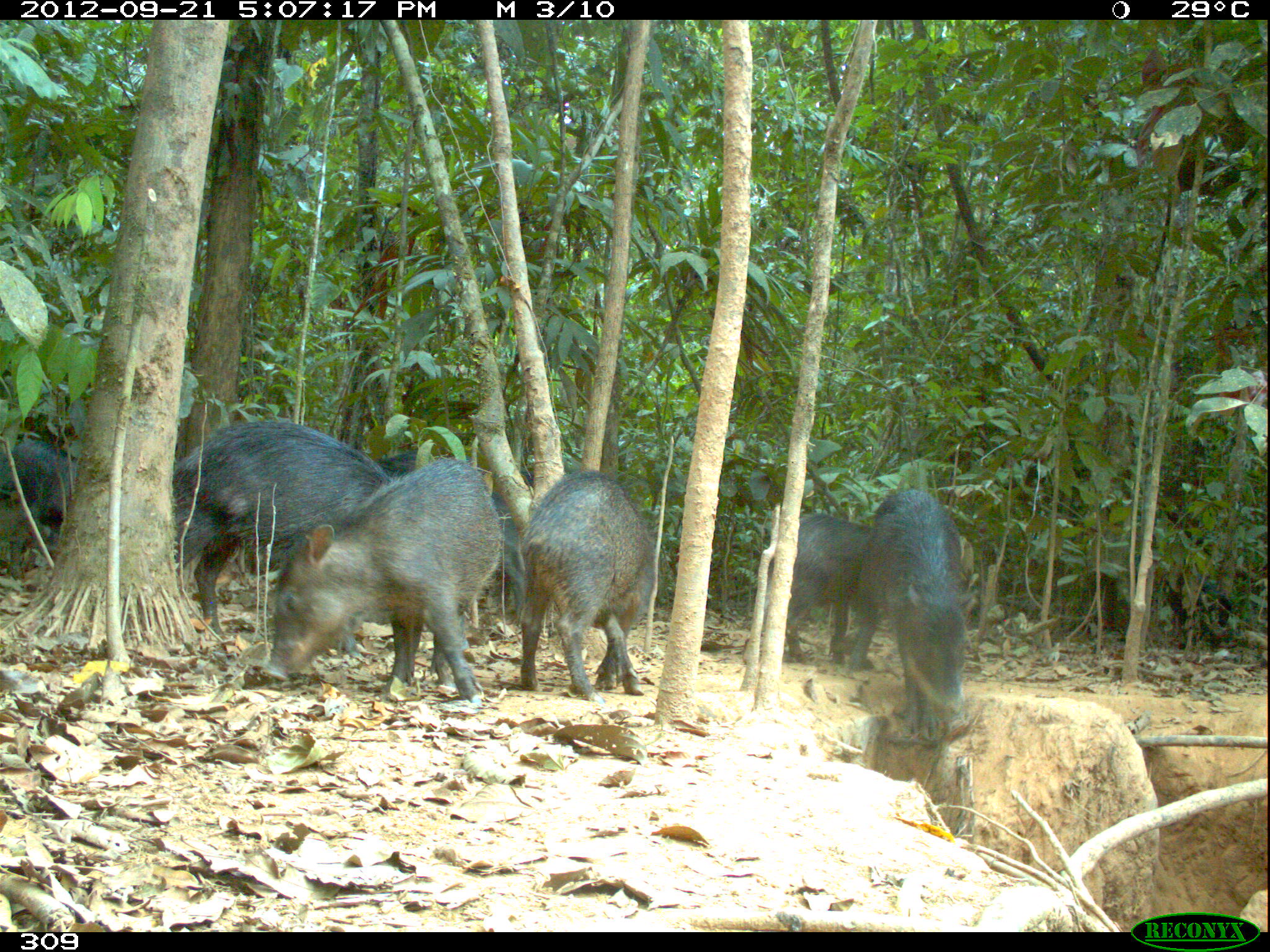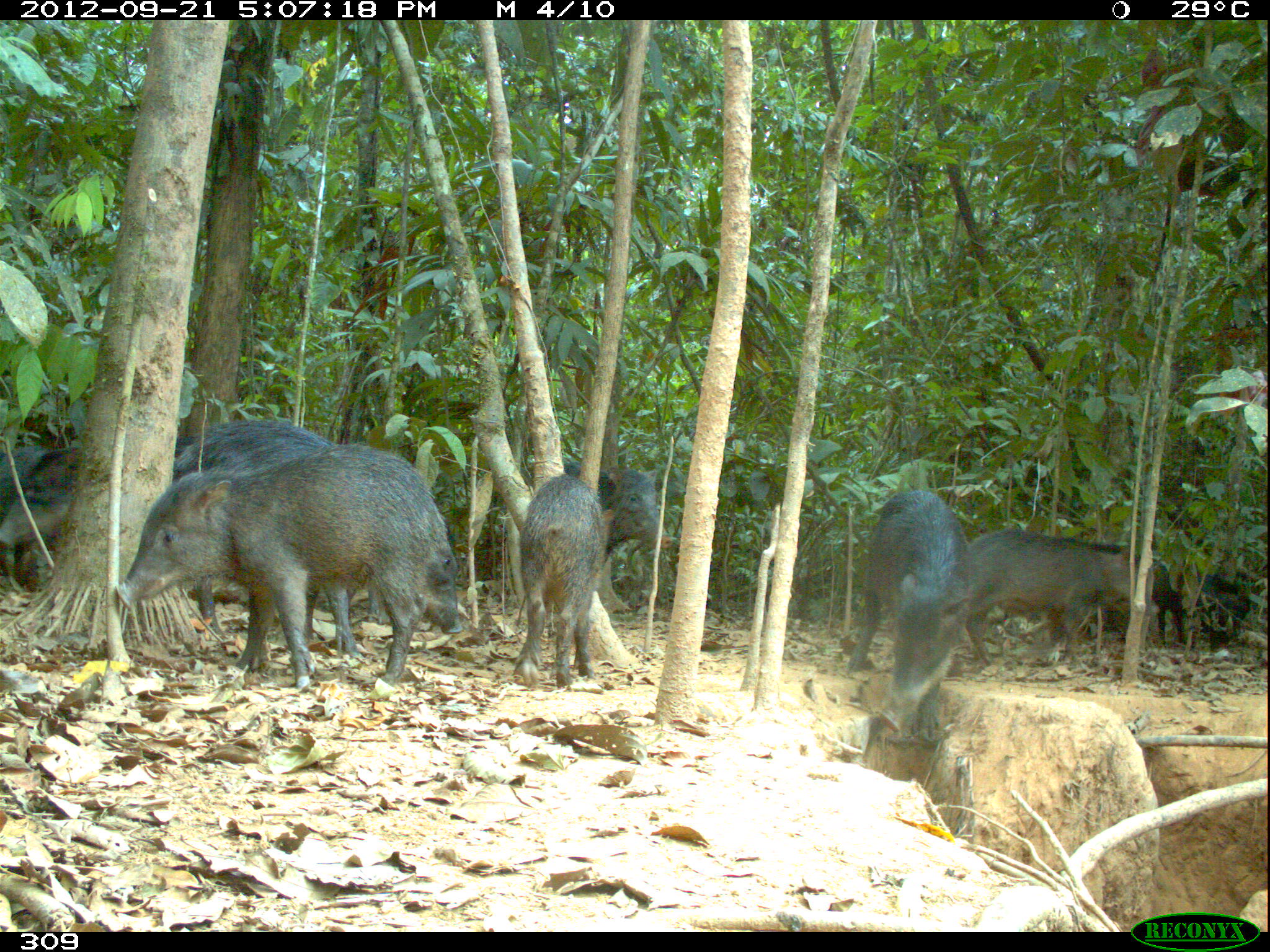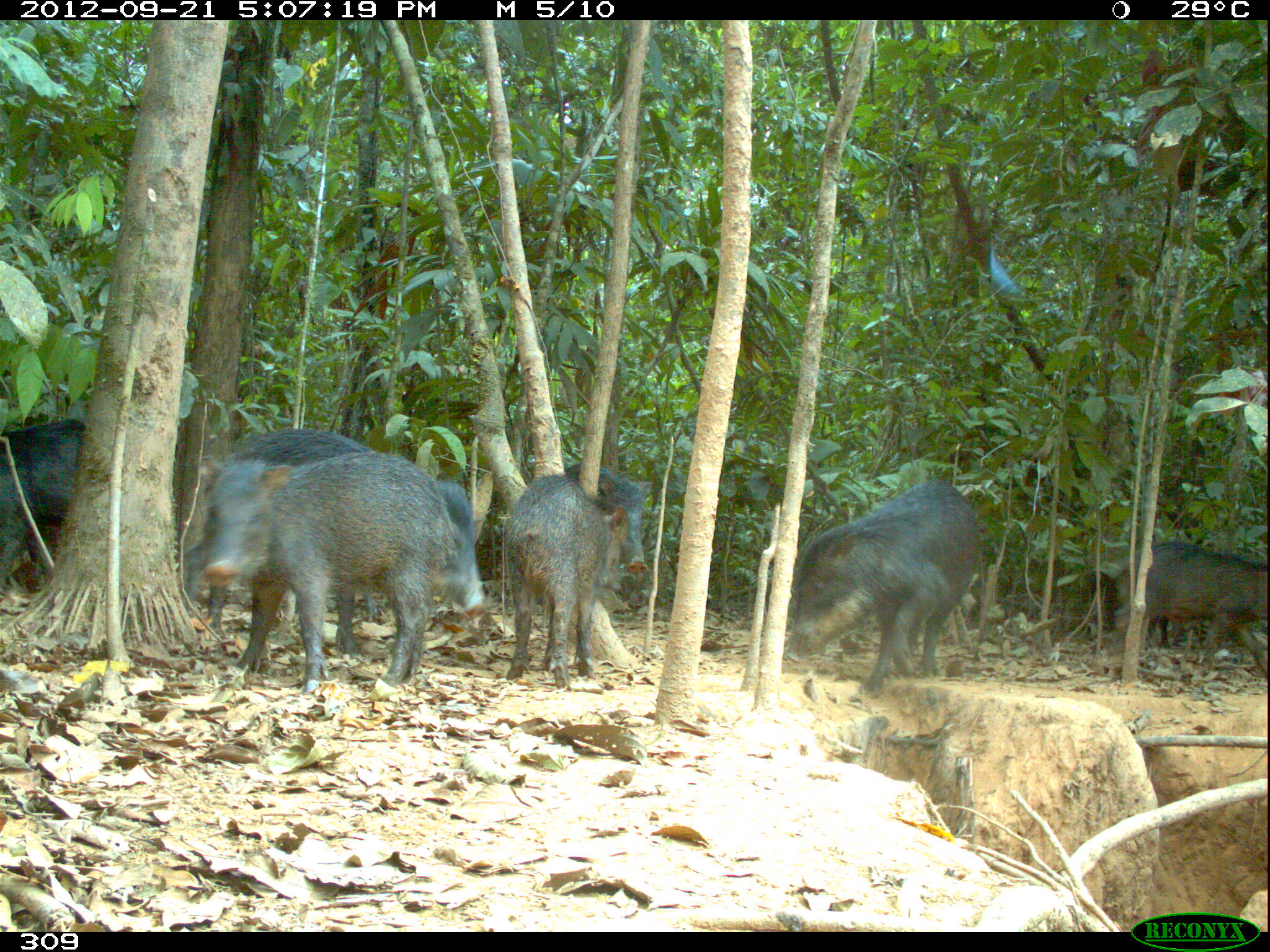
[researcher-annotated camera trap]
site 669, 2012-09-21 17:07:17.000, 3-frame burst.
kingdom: Animalia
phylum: Chordata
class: Mammalia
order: Artiodactyla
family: Tayassuidae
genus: Tayassu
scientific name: Tayassu pecari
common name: white-lipped peccary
Tayassu pecari (white-lipped peccary).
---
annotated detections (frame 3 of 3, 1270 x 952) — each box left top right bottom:
tayassu pecari: 178 426 483 637; 201 450 455 694; 785 479 975 694; 503 474 626 686; 1104 541 1266 668; 0 416 82 588; 564 463 651 573